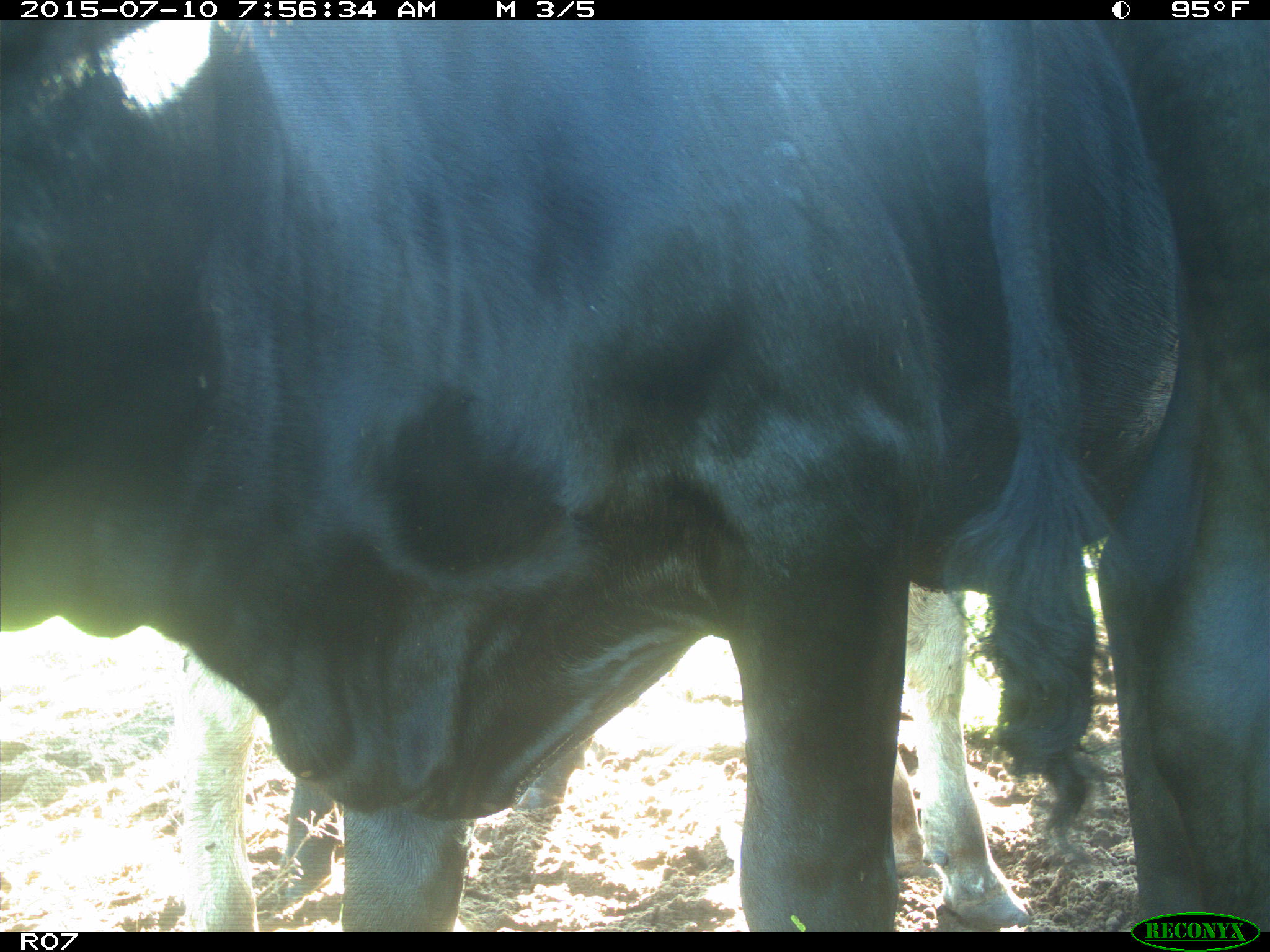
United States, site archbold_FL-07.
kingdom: Animalia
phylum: Chordata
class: Mammalia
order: Artiodactyla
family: Bovidae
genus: Bos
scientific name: Bos taurus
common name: domestic cow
Bos taurus (domestic cow).